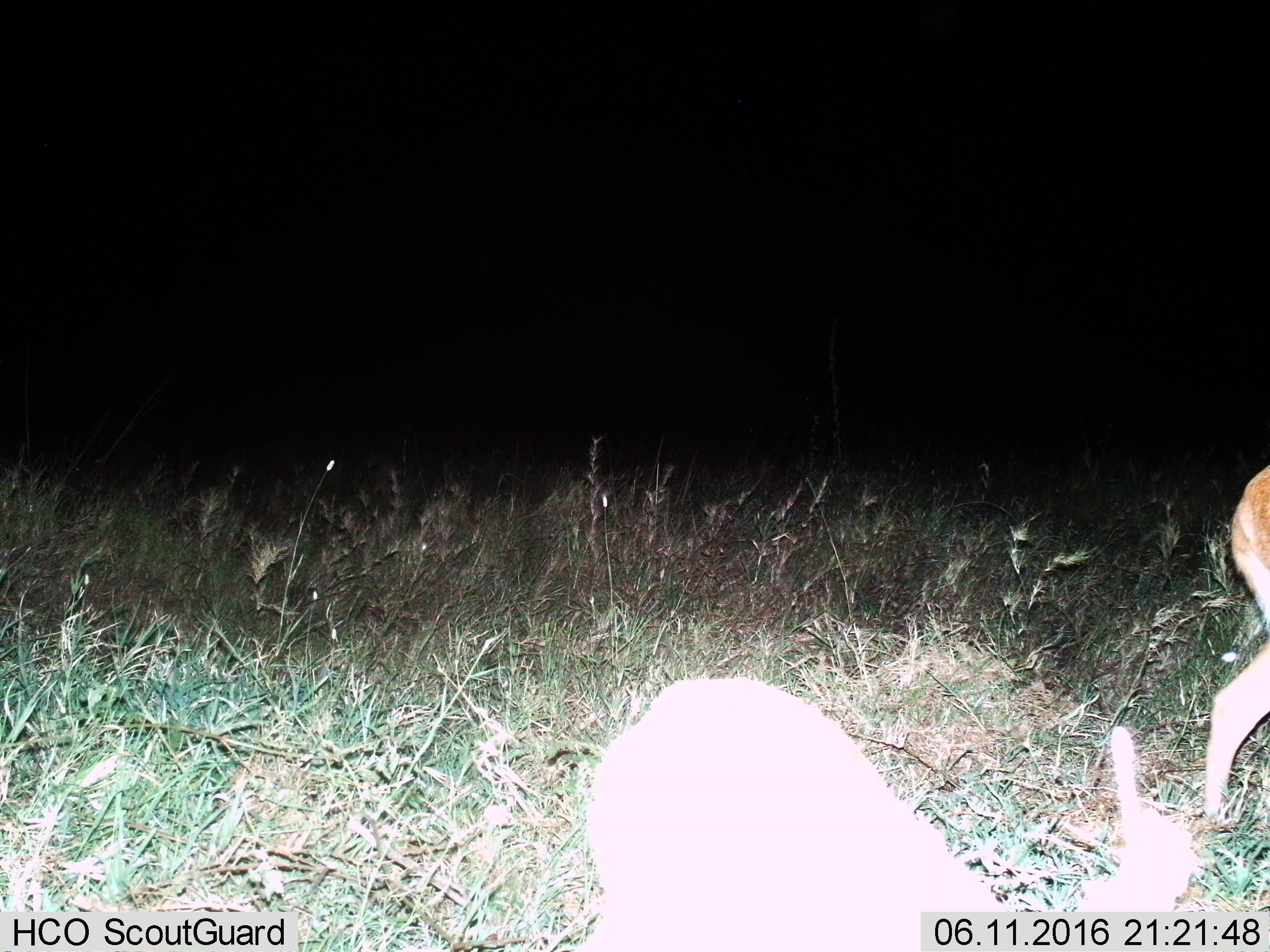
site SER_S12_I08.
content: unidentified animal